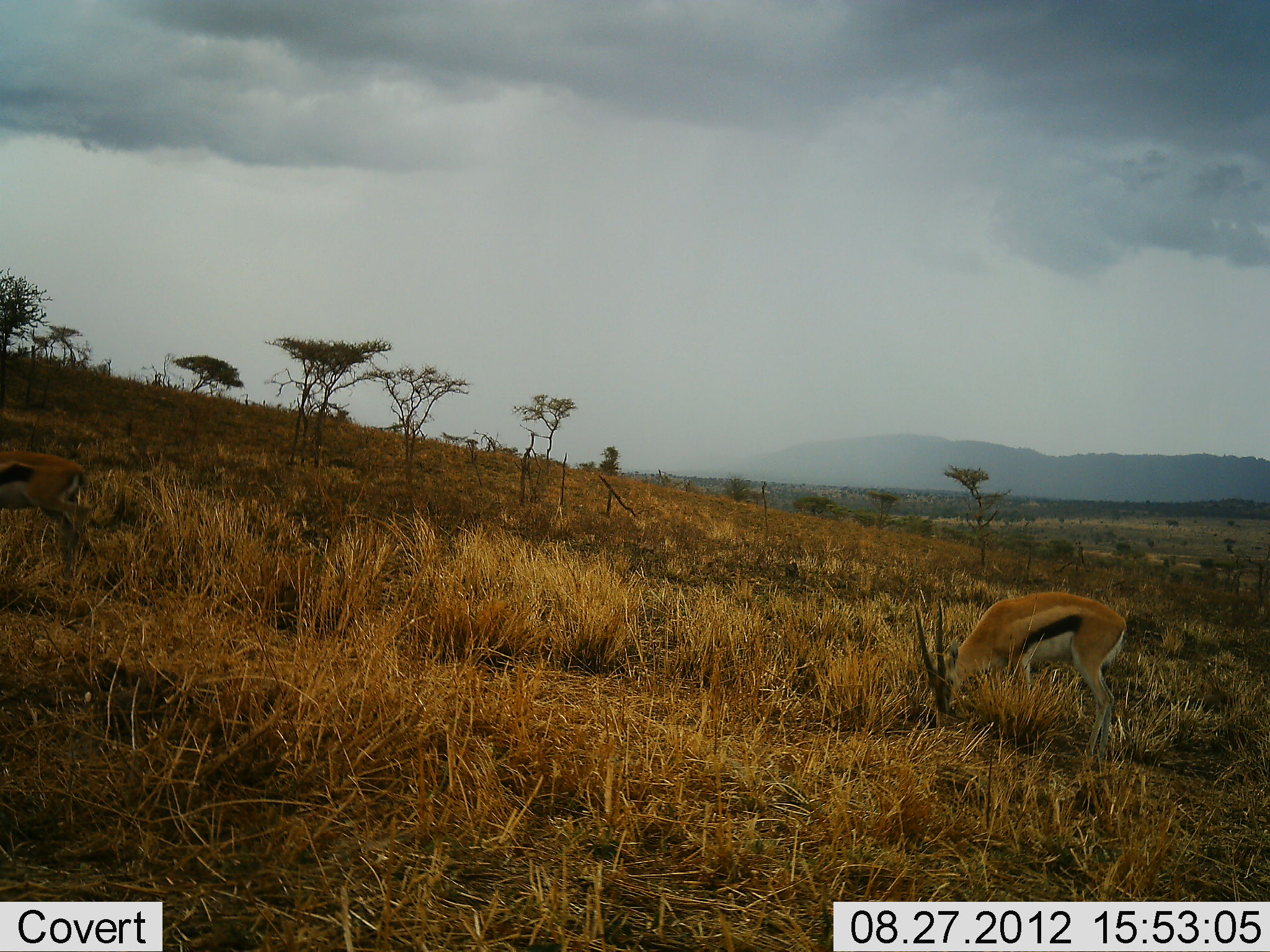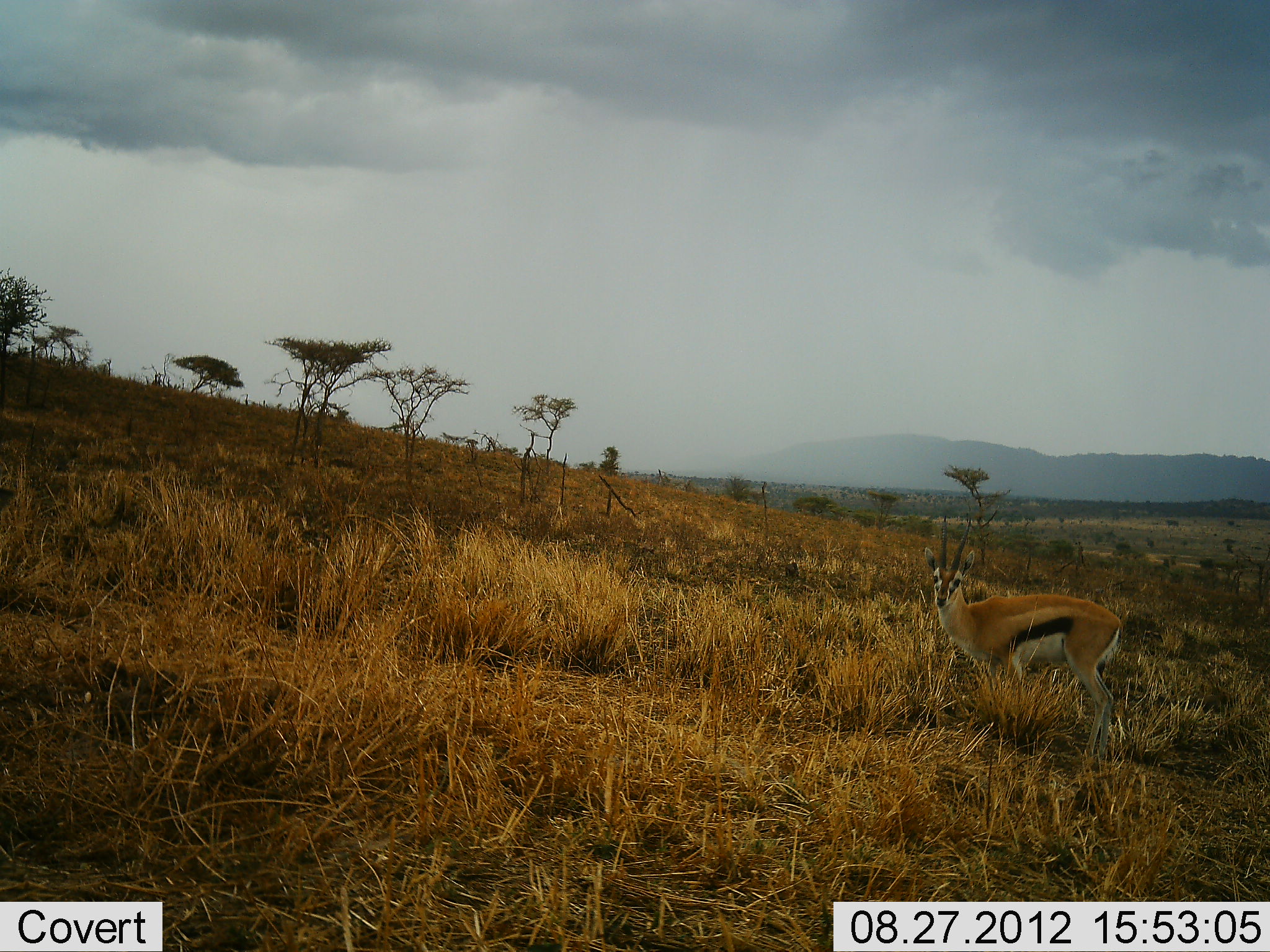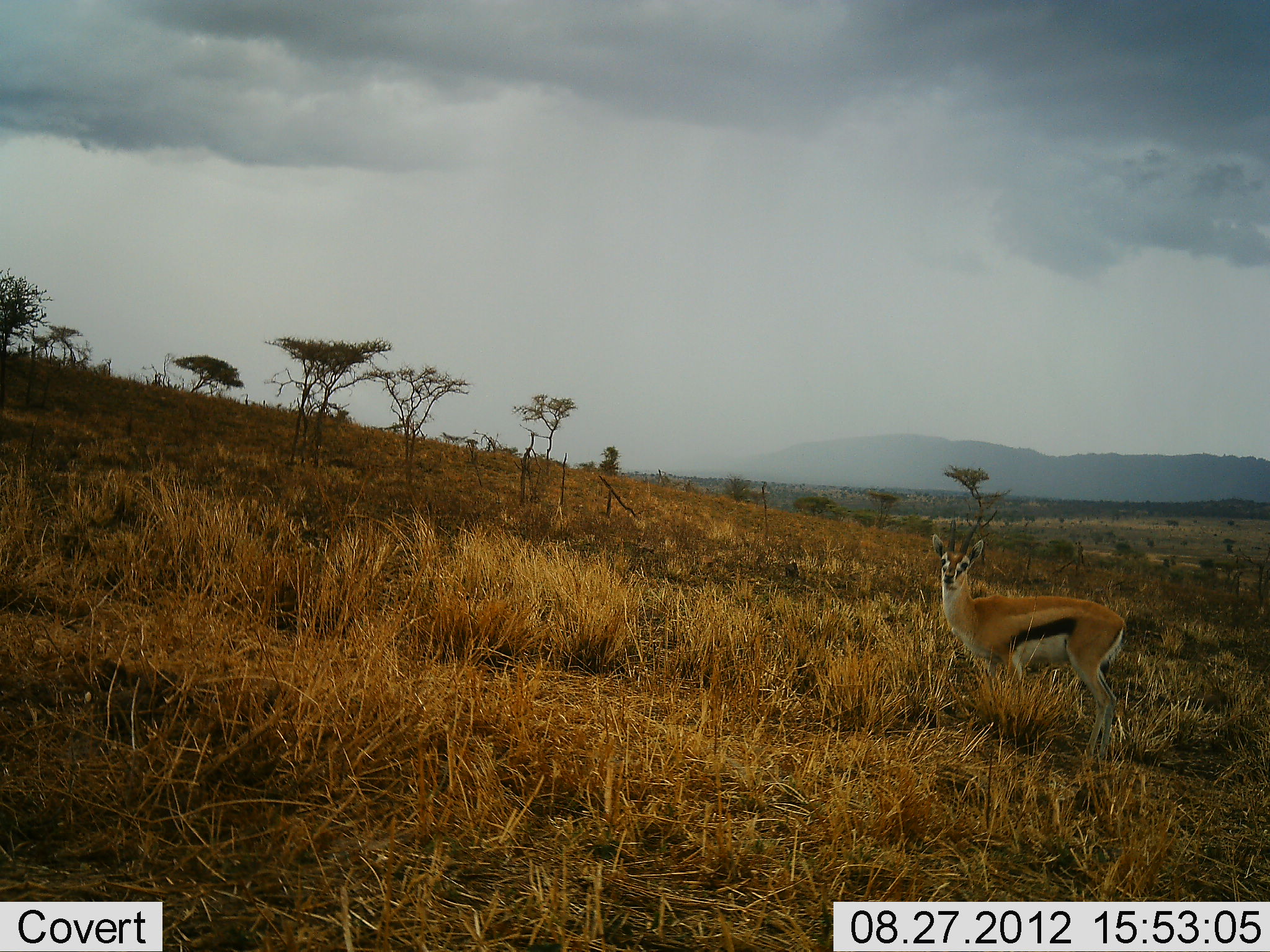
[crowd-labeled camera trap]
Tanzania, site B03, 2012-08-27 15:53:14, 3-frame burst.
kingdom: Animalia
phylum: Chordata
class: Mammalia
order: Artiodactyla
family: Bovidae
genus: Eudorcas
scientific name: Eudorcas thomsonii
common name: thomson's gazelle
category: gazellethomsons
Gazellethomsons (thomson's gazelle) (Eudorcas thomsonii), count 2. Behavior (volunteer vote fractions): standing 50%, resting 0%, moving 40%, interacting 0%. Young present (vote fraction): 0%. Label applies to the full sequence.